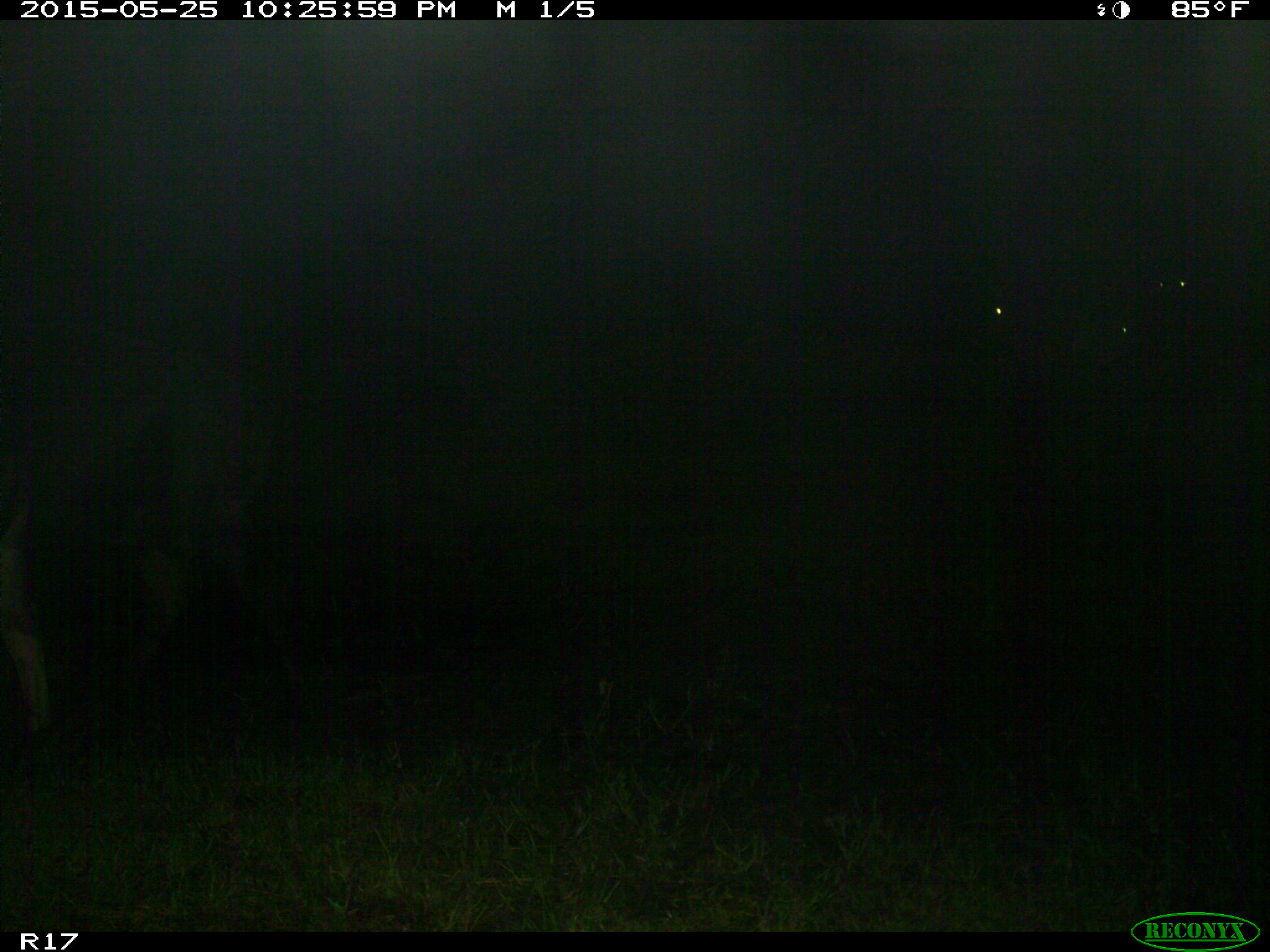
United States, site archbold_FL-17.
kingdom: Animalia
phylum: Chordata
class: Mammalia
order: Artiodactyla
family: Bovidae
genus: Bos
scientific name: Bos taurus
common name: domestic cow